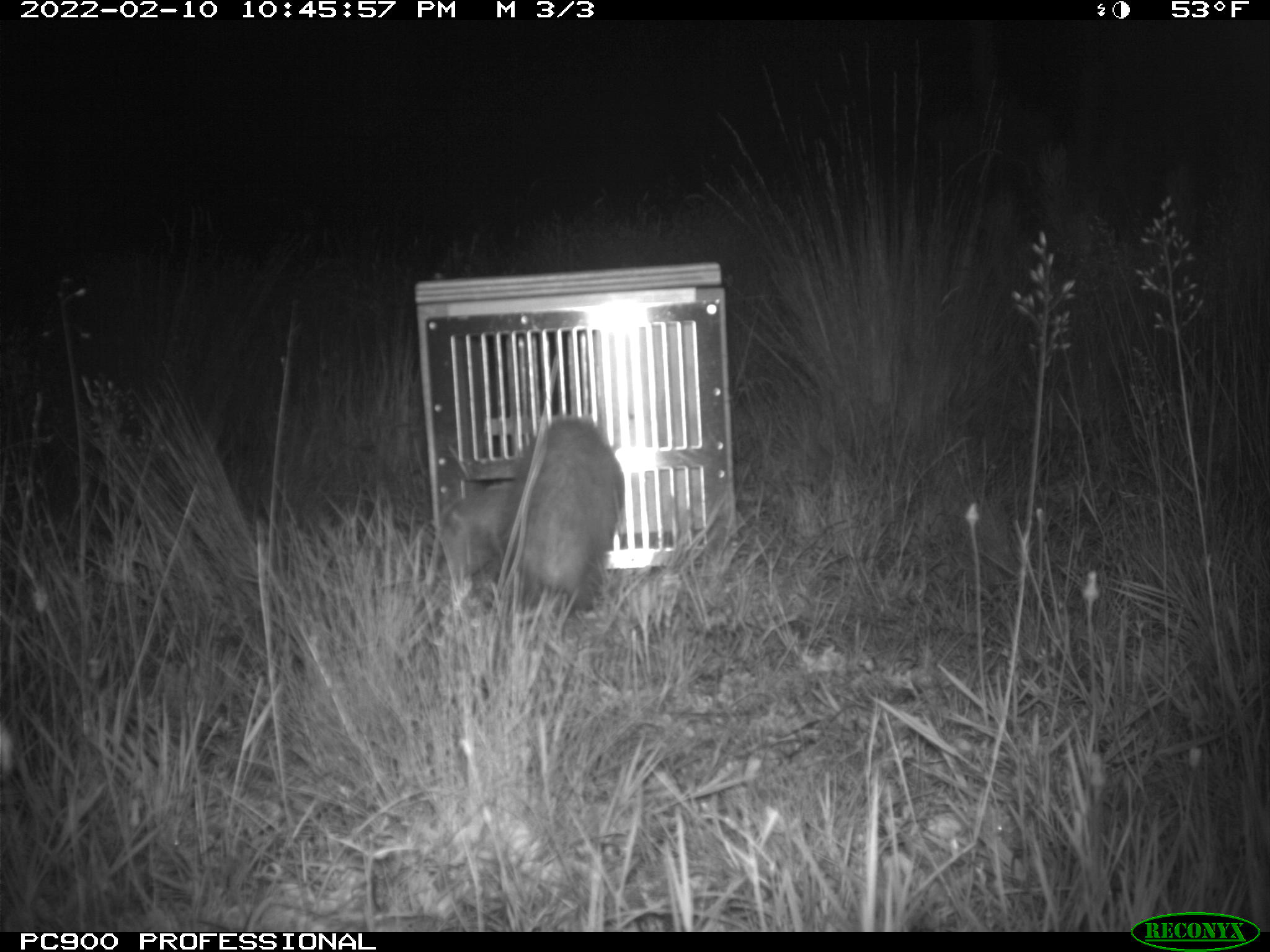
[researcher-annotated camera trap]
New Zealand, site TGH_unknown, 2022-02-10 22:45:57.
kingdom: Animalia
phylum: Chordata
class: Mammalia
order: Carnivora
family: Mustelidae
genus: Mustela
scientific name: Mustela furo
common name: ferret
Ferret (Mustela furo).